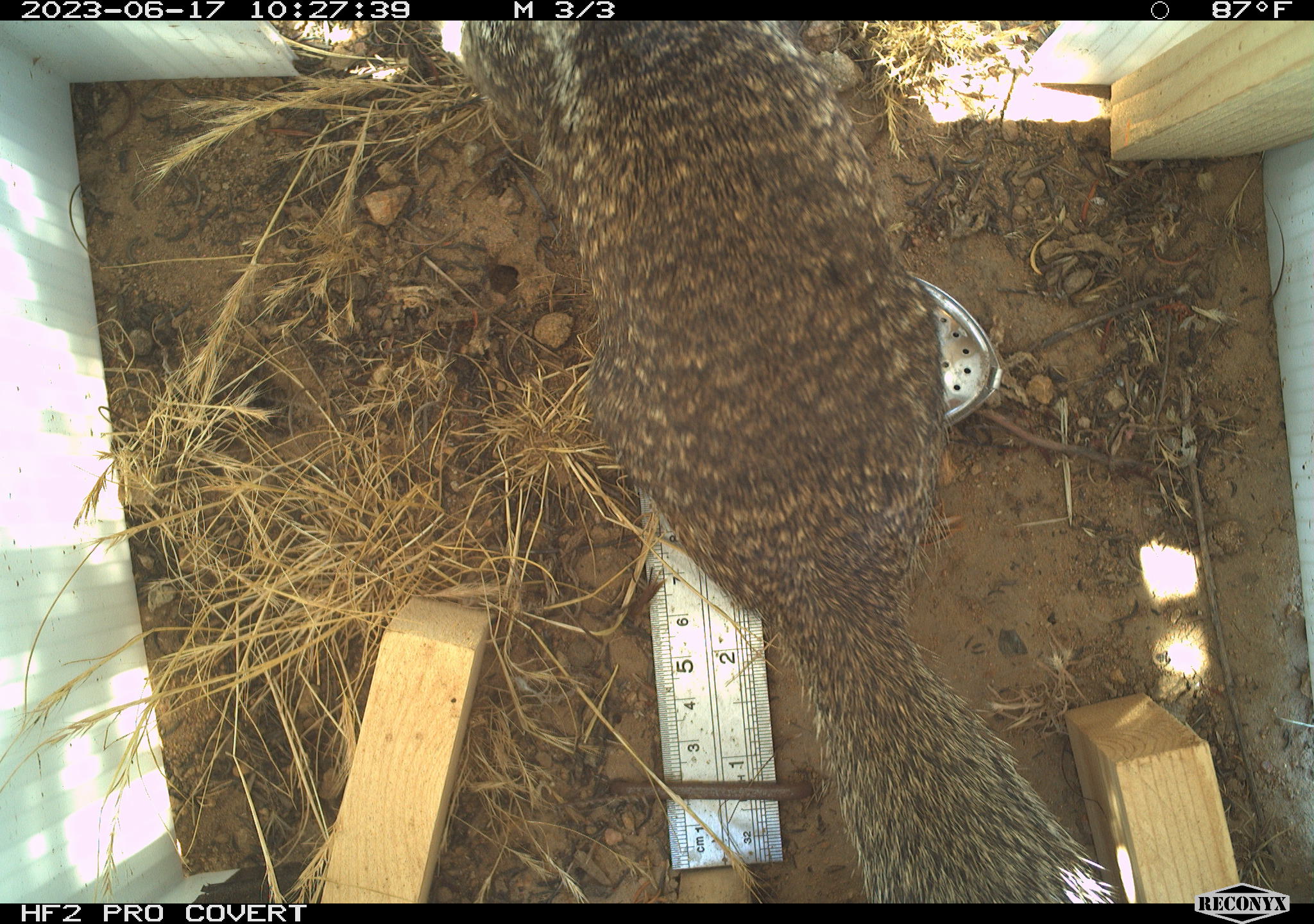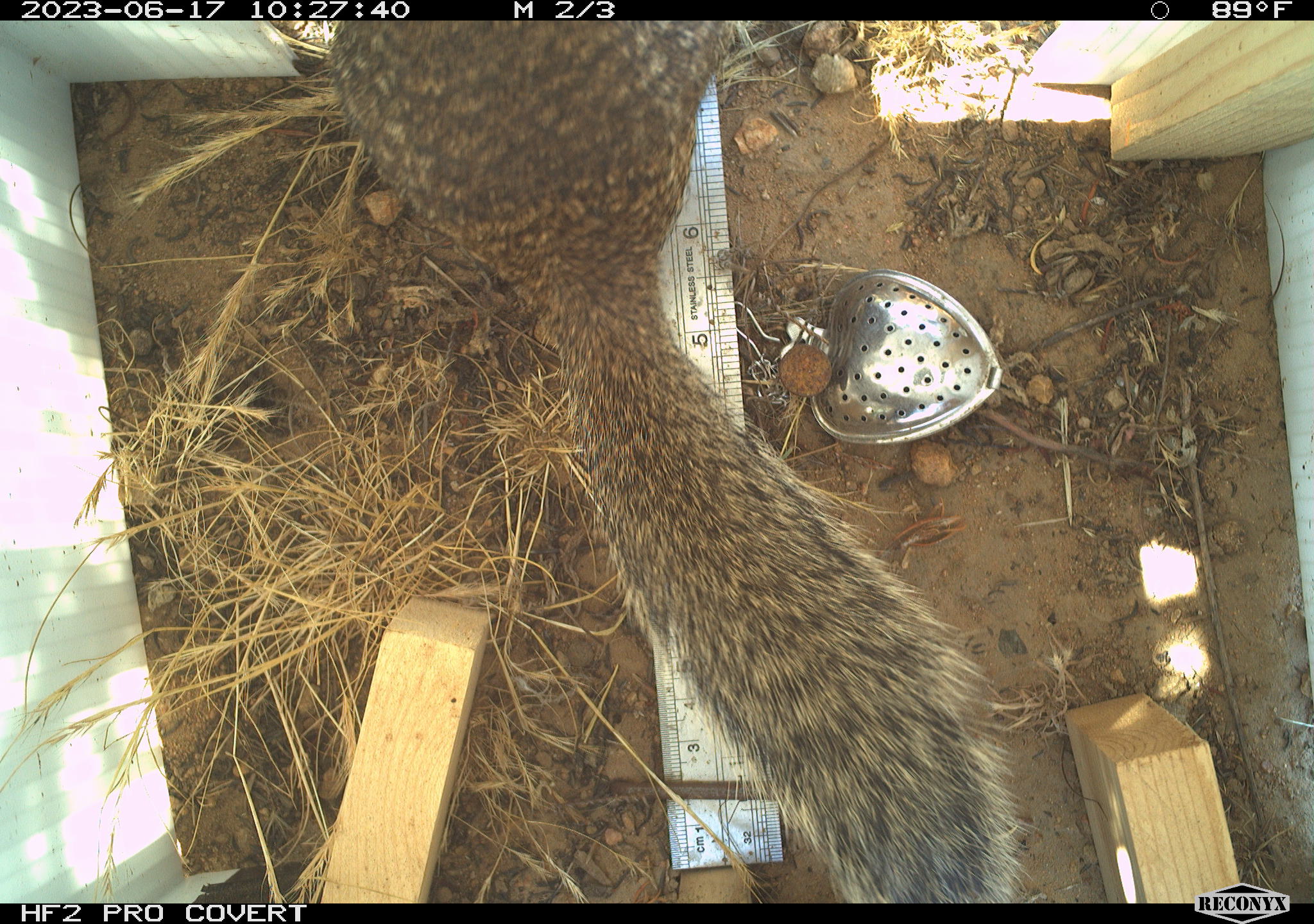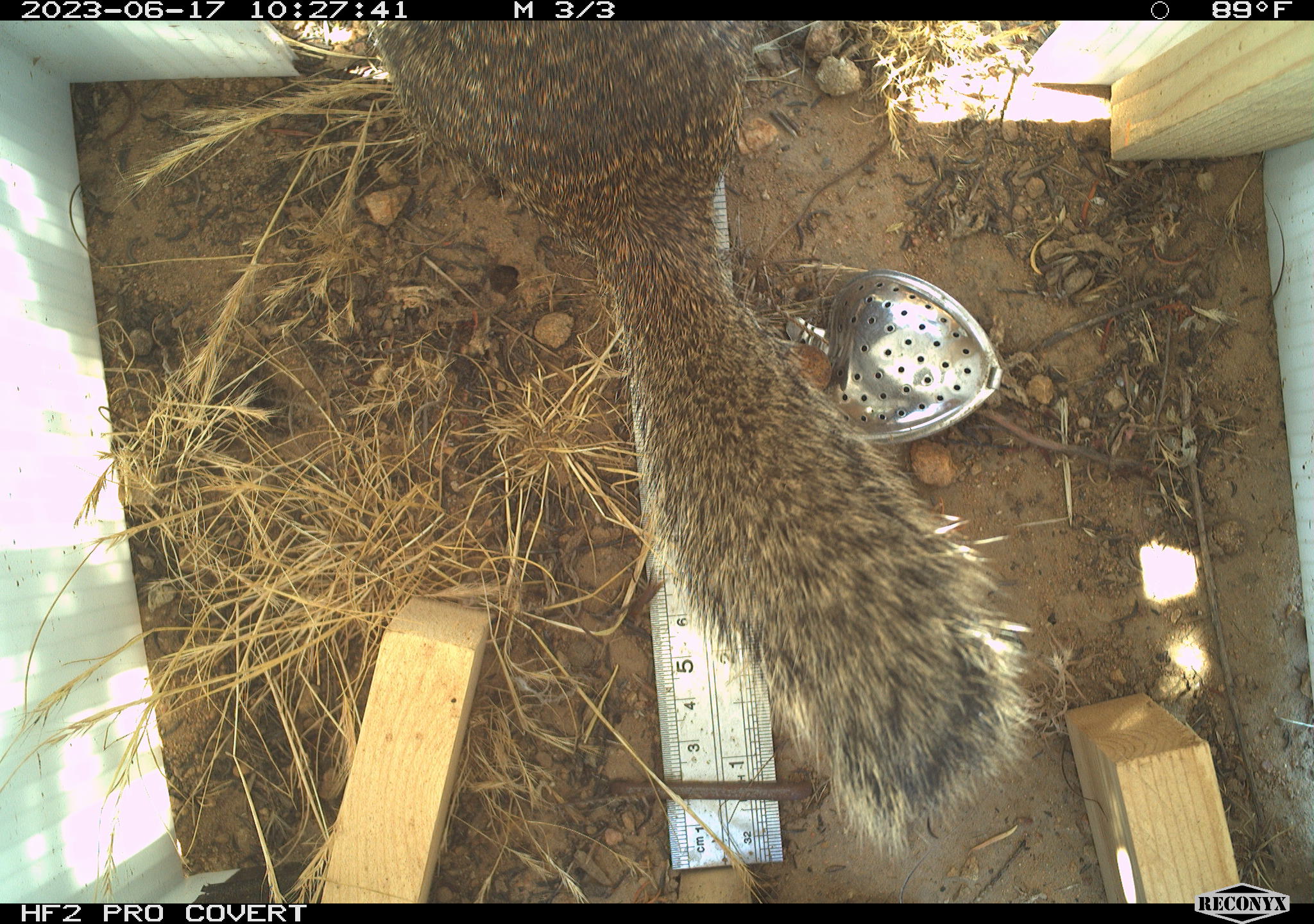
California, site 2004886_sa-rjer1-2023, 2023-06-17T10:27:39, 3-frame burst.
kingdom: Animalia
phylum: Chordata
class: Mammalia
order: Rodentia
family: Sciuridae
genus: Otospermophilus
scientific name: Otospermophilus beecheyi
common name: california ground squirrel